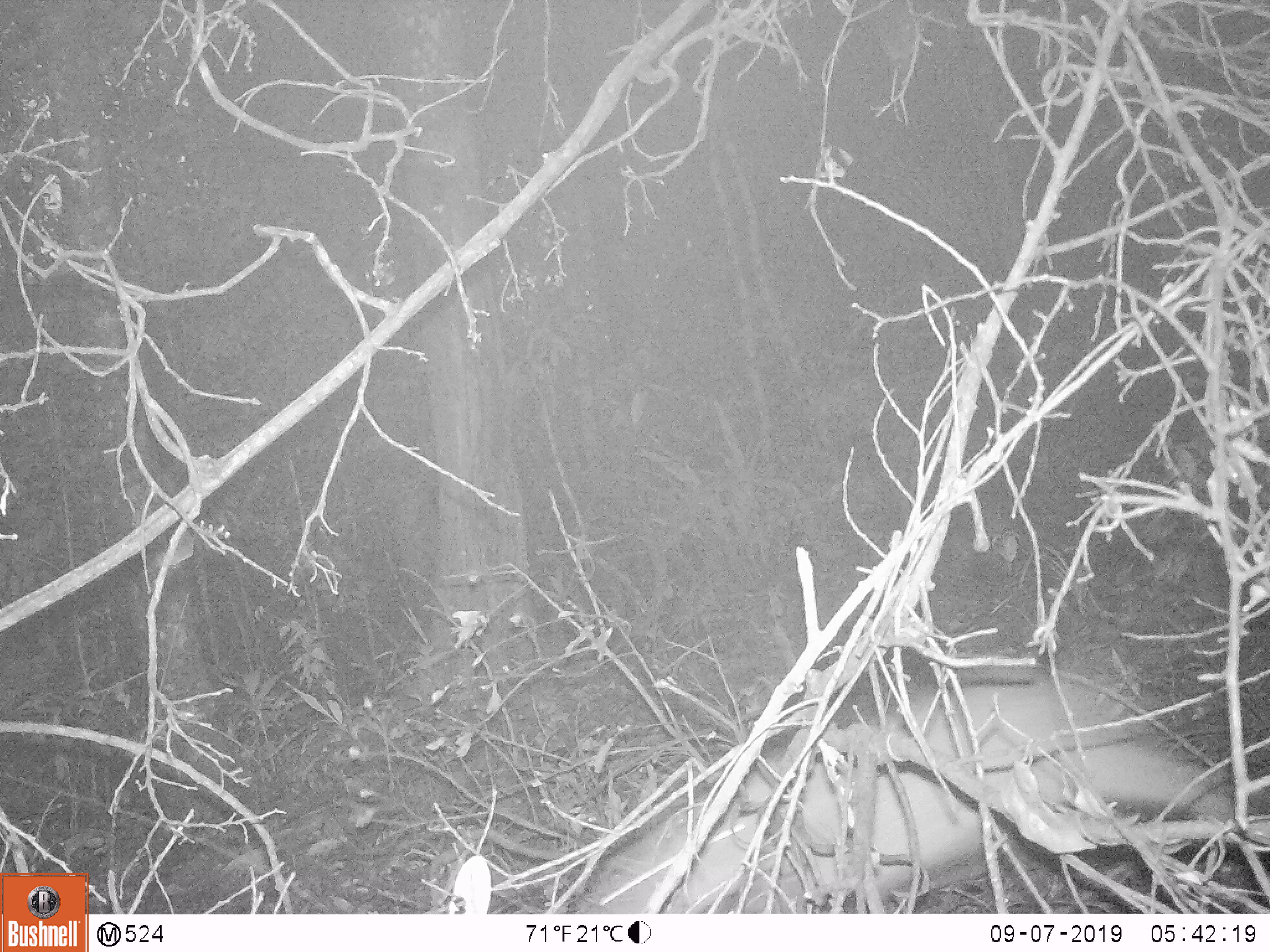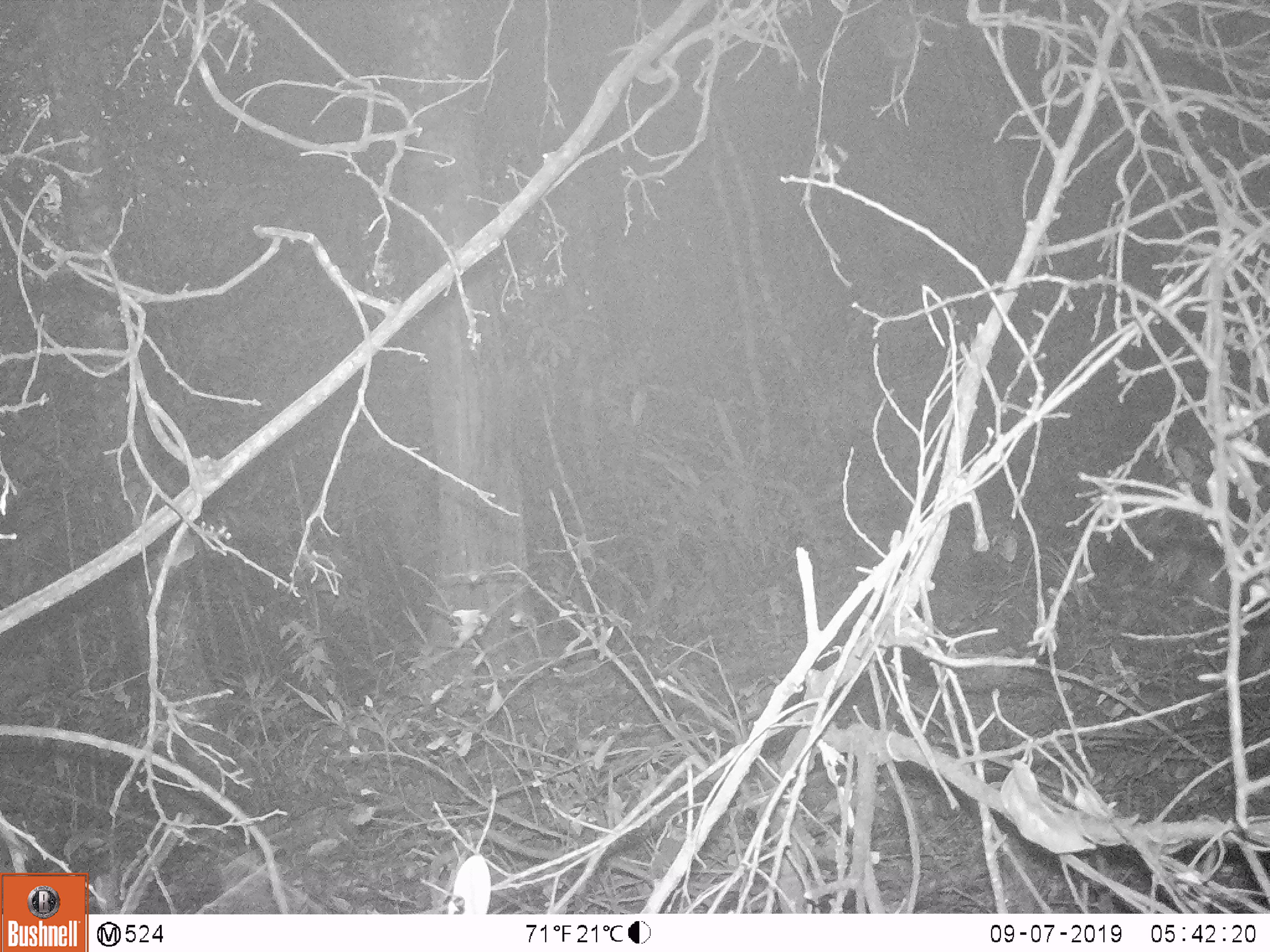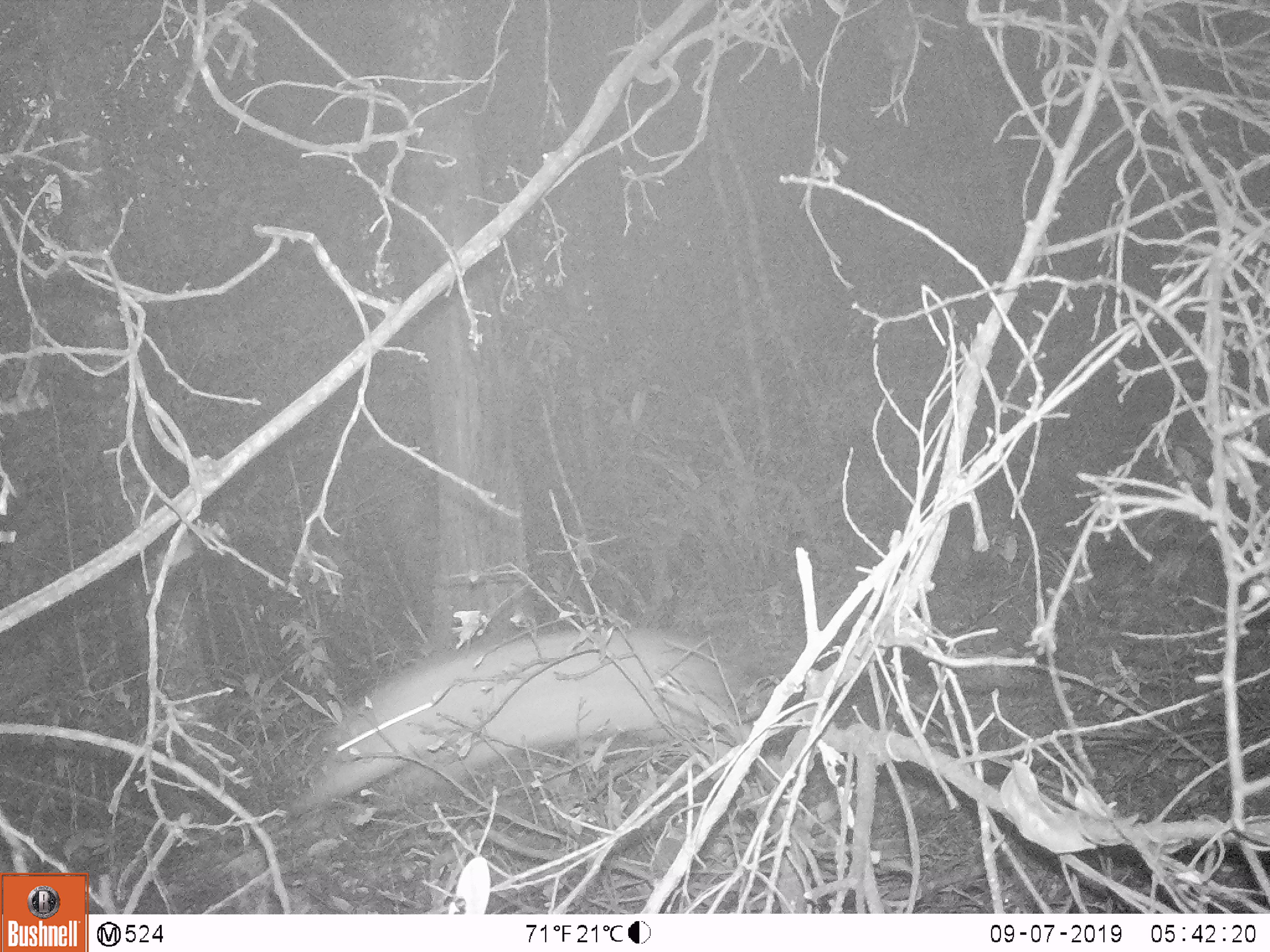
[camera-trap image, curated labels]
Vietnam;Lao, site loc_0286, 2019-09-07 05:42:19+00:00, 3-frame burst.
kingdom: Animalia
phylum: Chordata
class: Mammalia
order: Artiodactyla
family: Suidae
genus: Sus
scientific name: Sus scrofa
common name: eurasian wild pig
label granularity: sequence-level